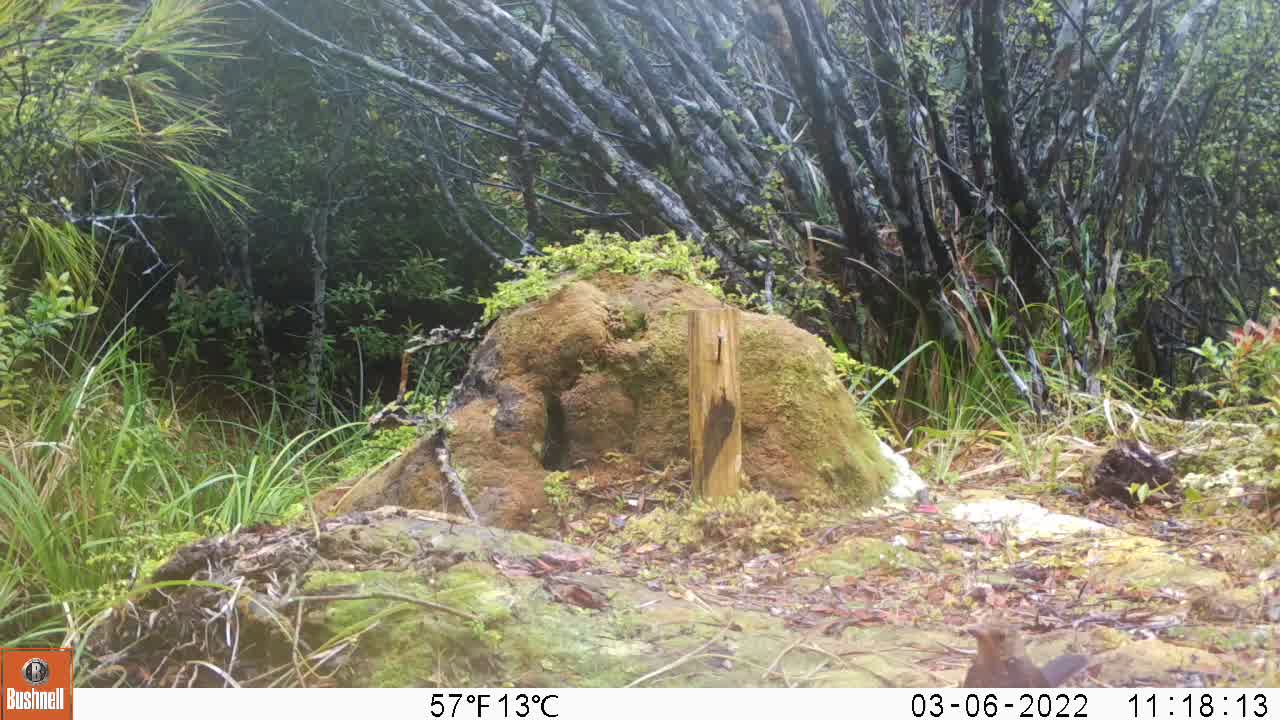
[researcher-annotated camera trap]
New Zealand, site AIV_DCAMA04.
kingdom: Animalia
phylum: Chordata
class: Aves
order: Passeriformes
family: Turdidae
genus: Turdus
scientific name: Turdus merula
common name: eurasian blackbird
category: blackbird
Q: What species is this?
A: Blackbird (eurasian blackbird) (Turdus merula).